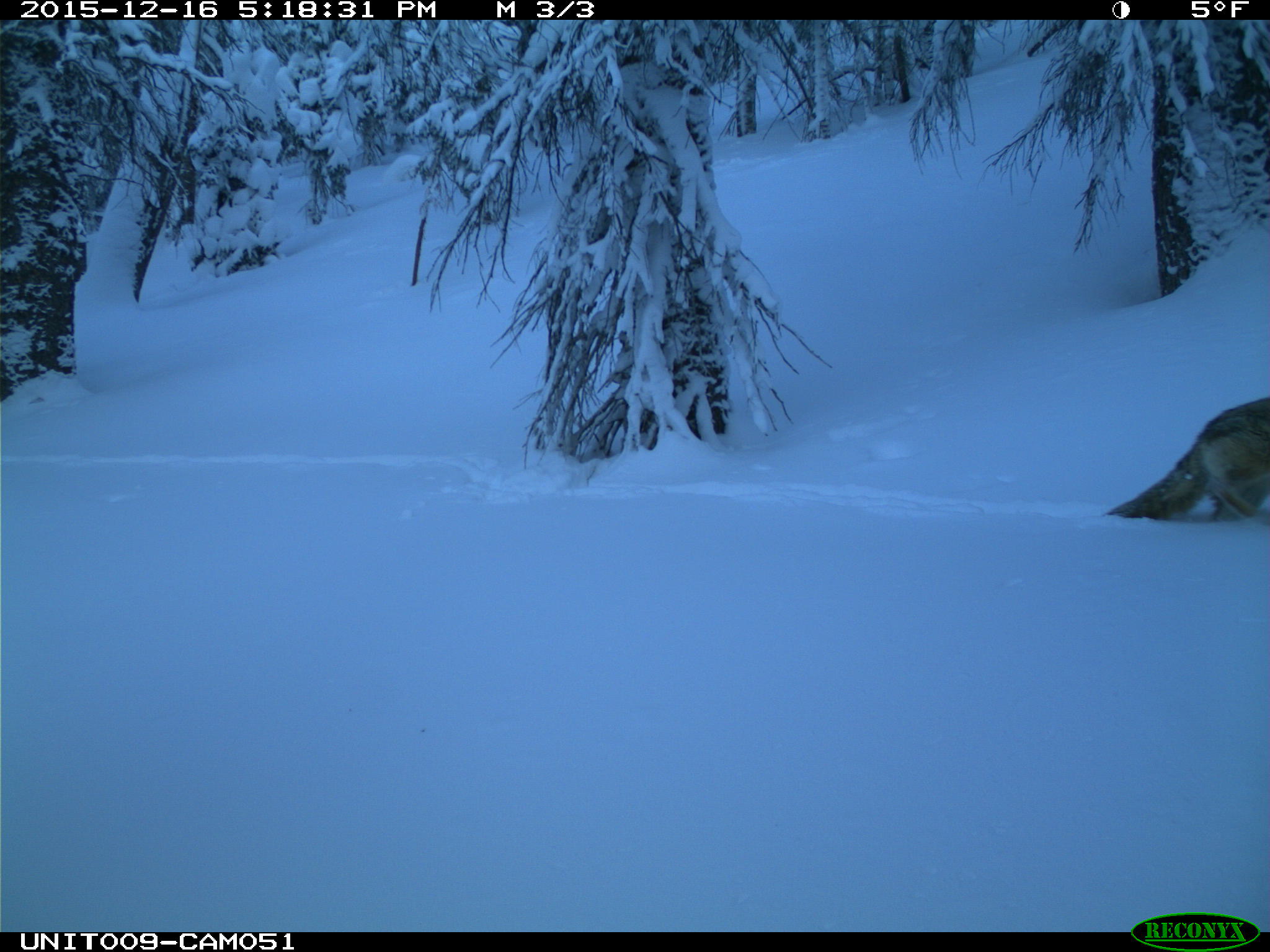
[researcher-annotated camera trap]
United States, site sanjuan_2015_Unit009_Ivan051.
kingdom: Animalia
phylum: Chordata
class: Mammalia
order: Carnivora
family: Canidae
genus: Canis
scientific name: Canis latrans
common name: coyote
Canis latrans (coyote).